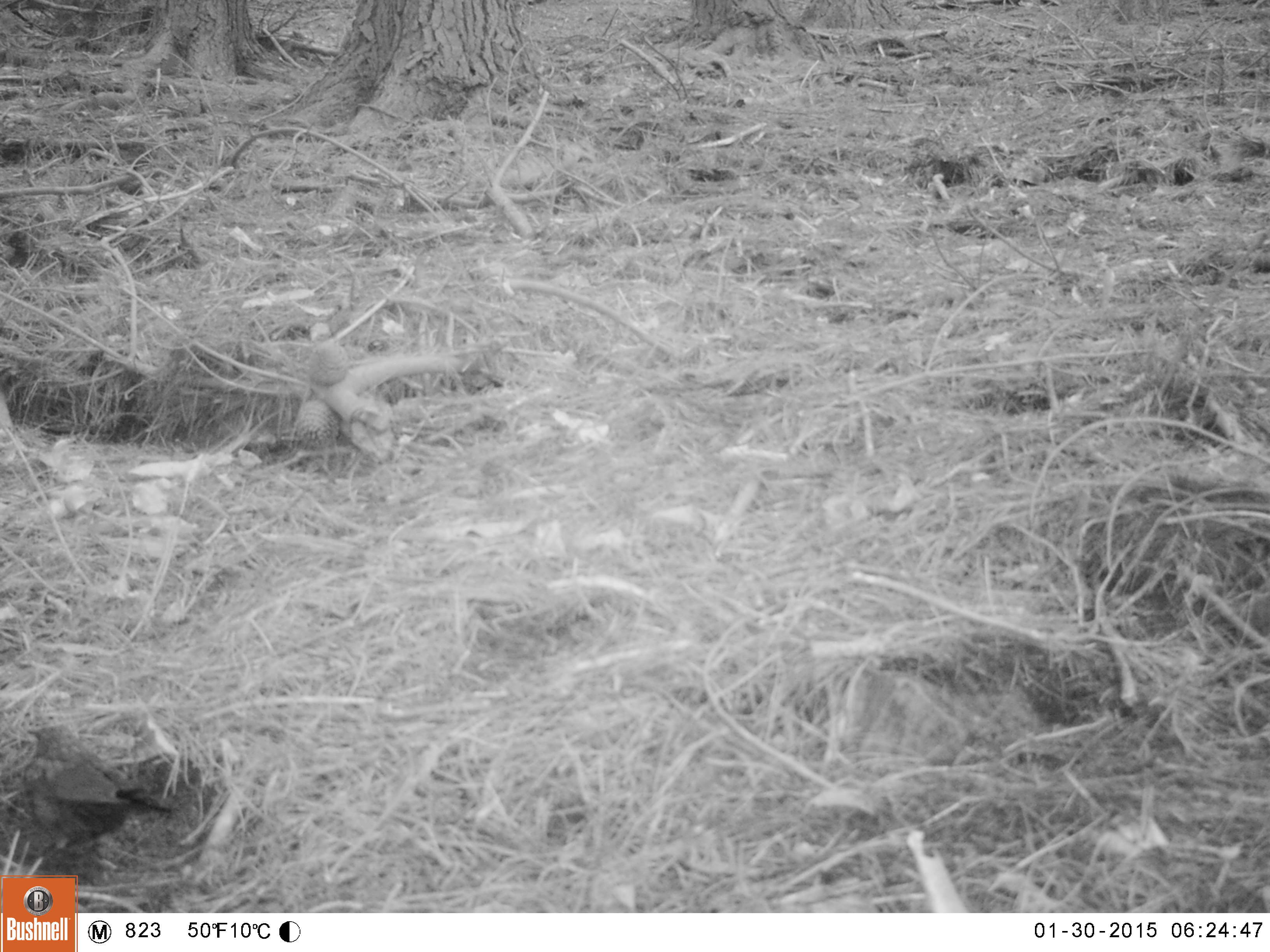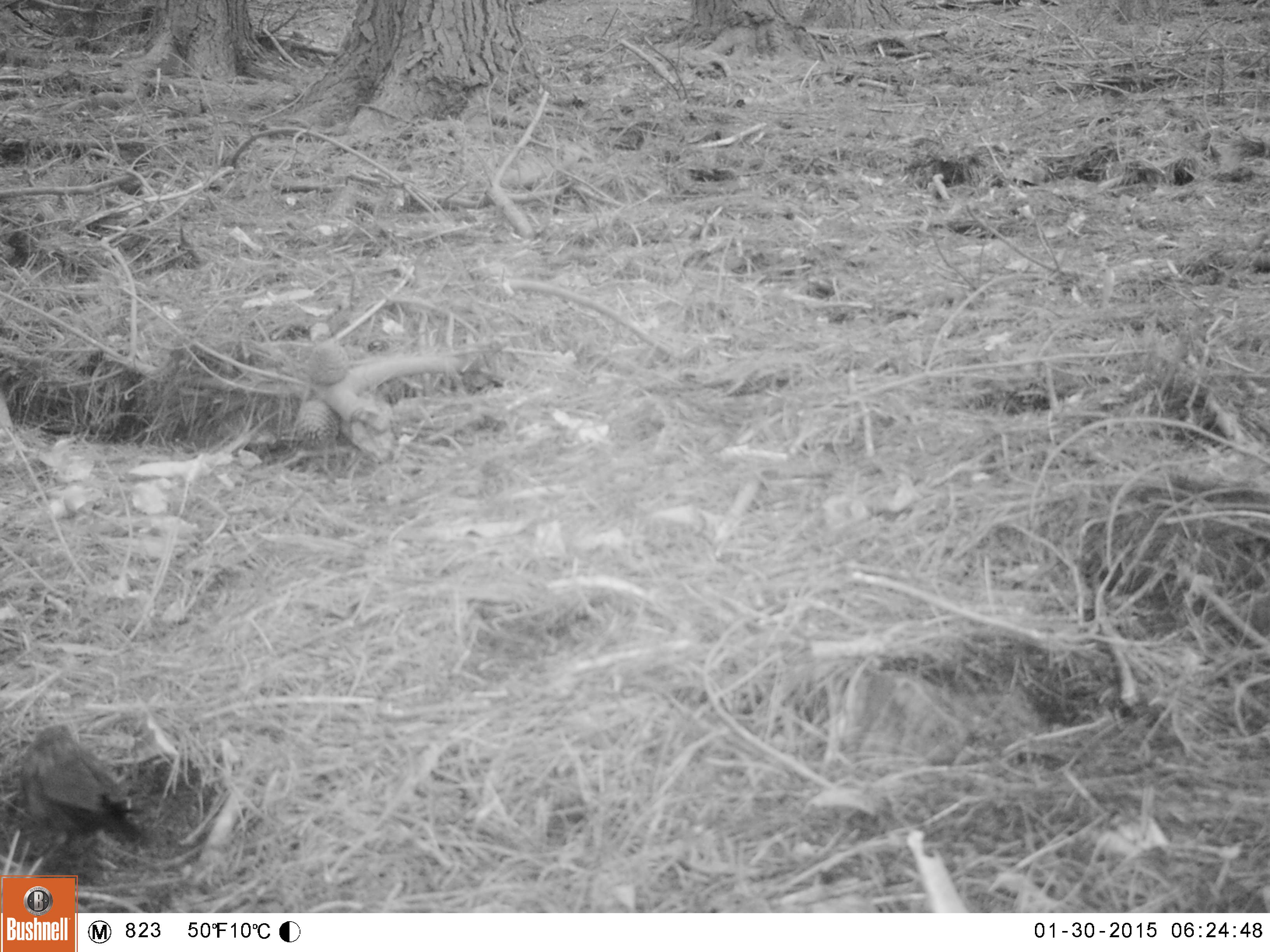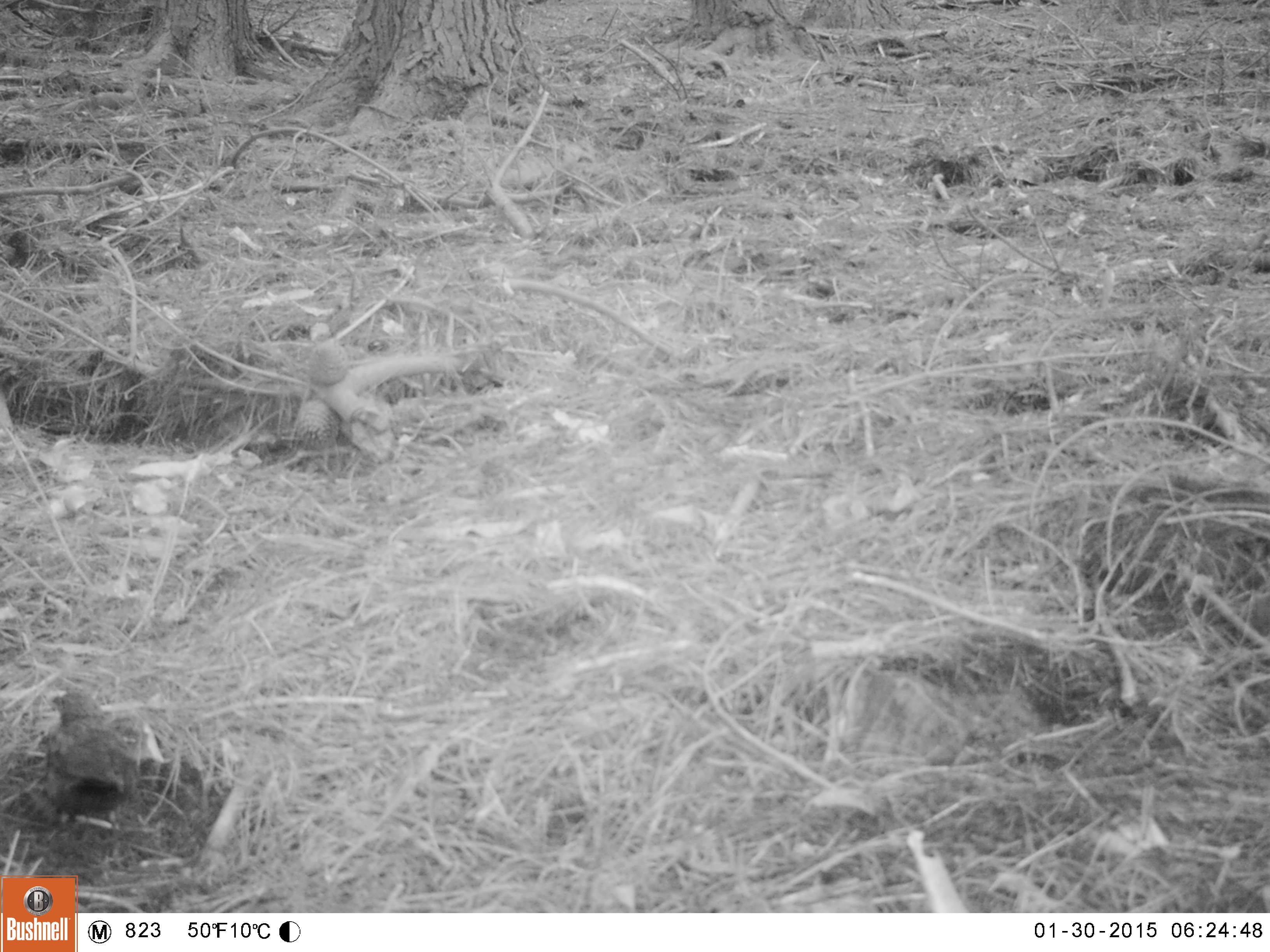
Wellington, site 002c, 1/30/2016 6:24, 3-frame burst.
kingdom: Animalia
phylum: Chordata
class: Aves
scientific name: Aves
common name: bird